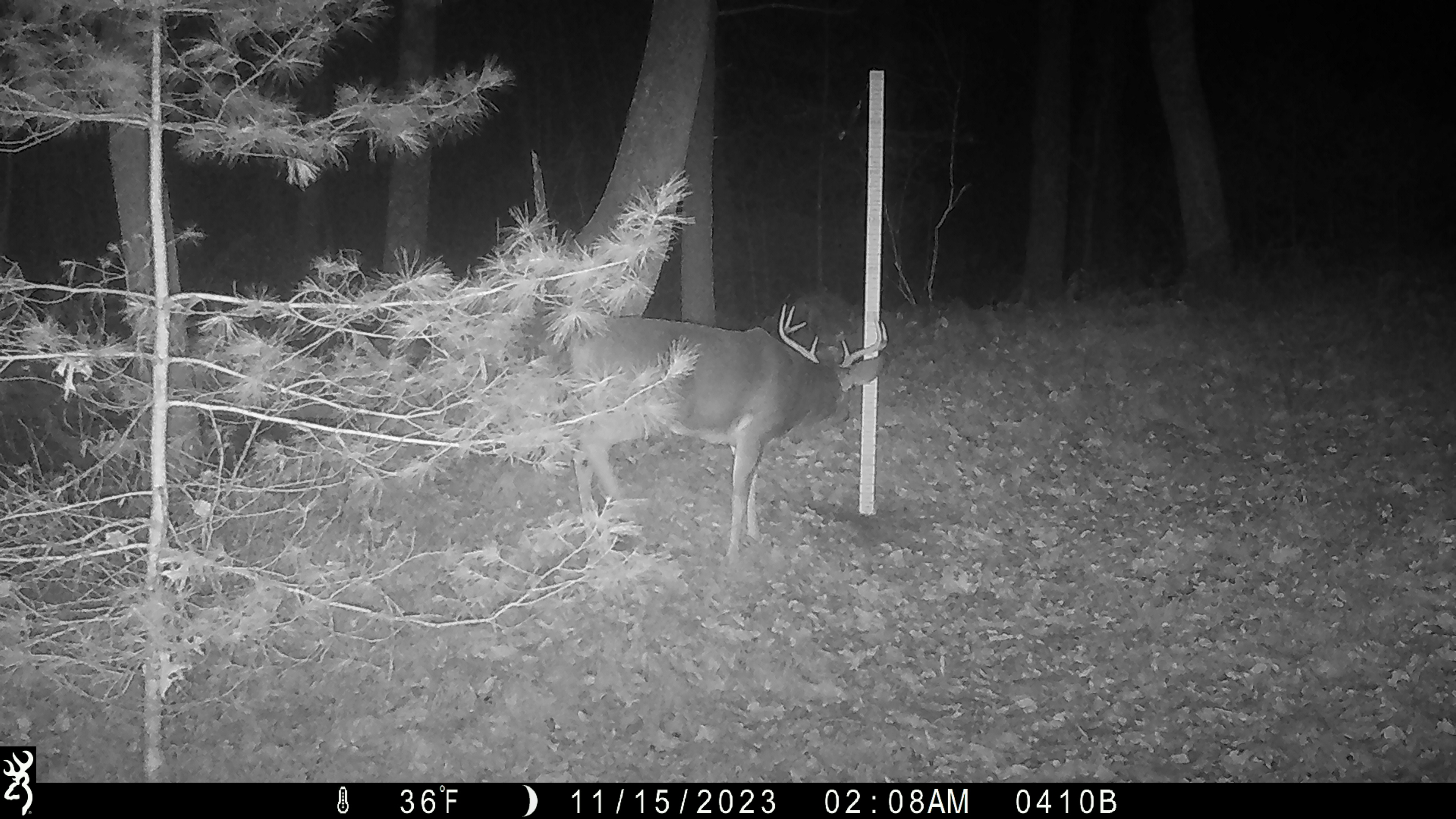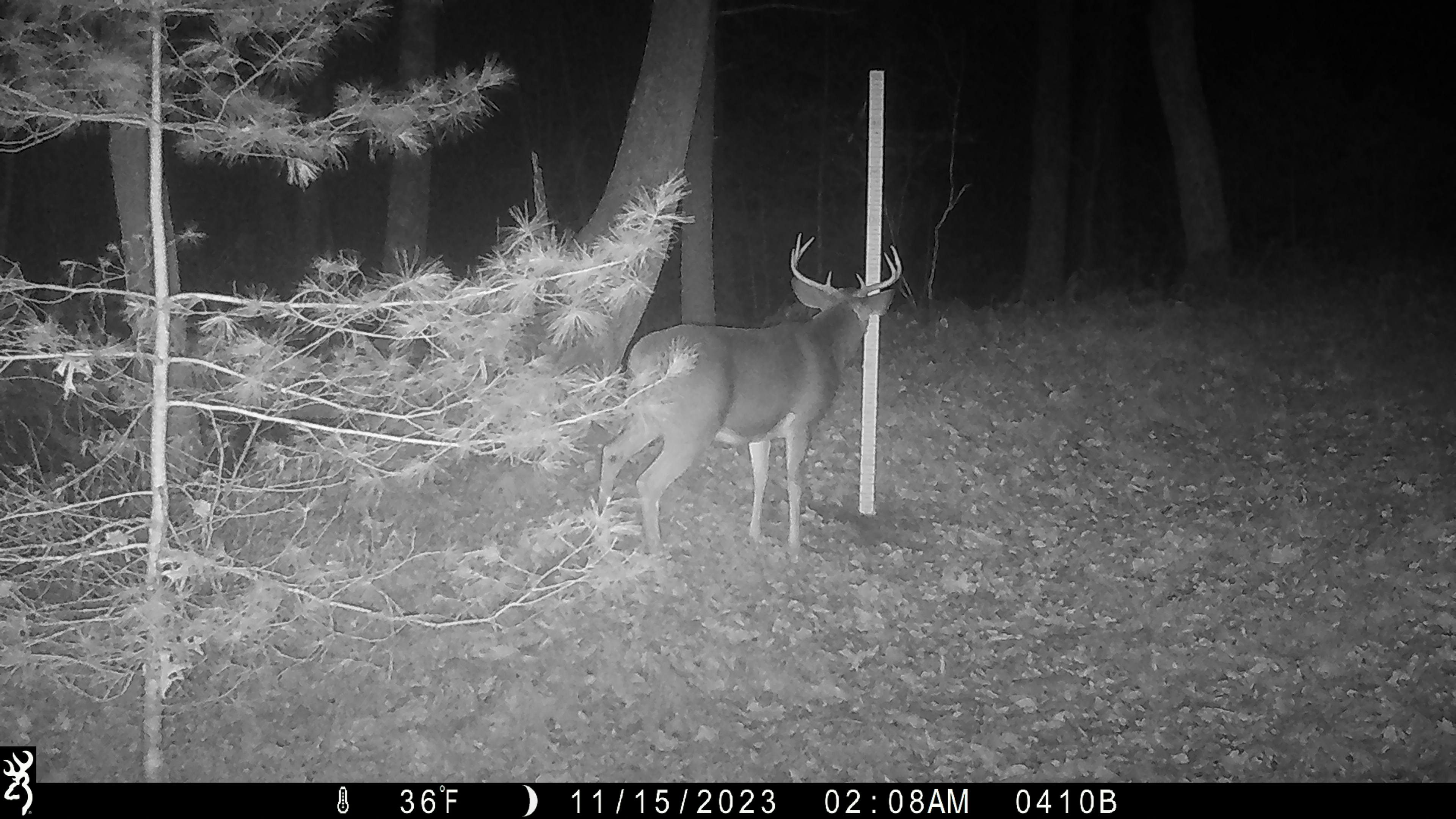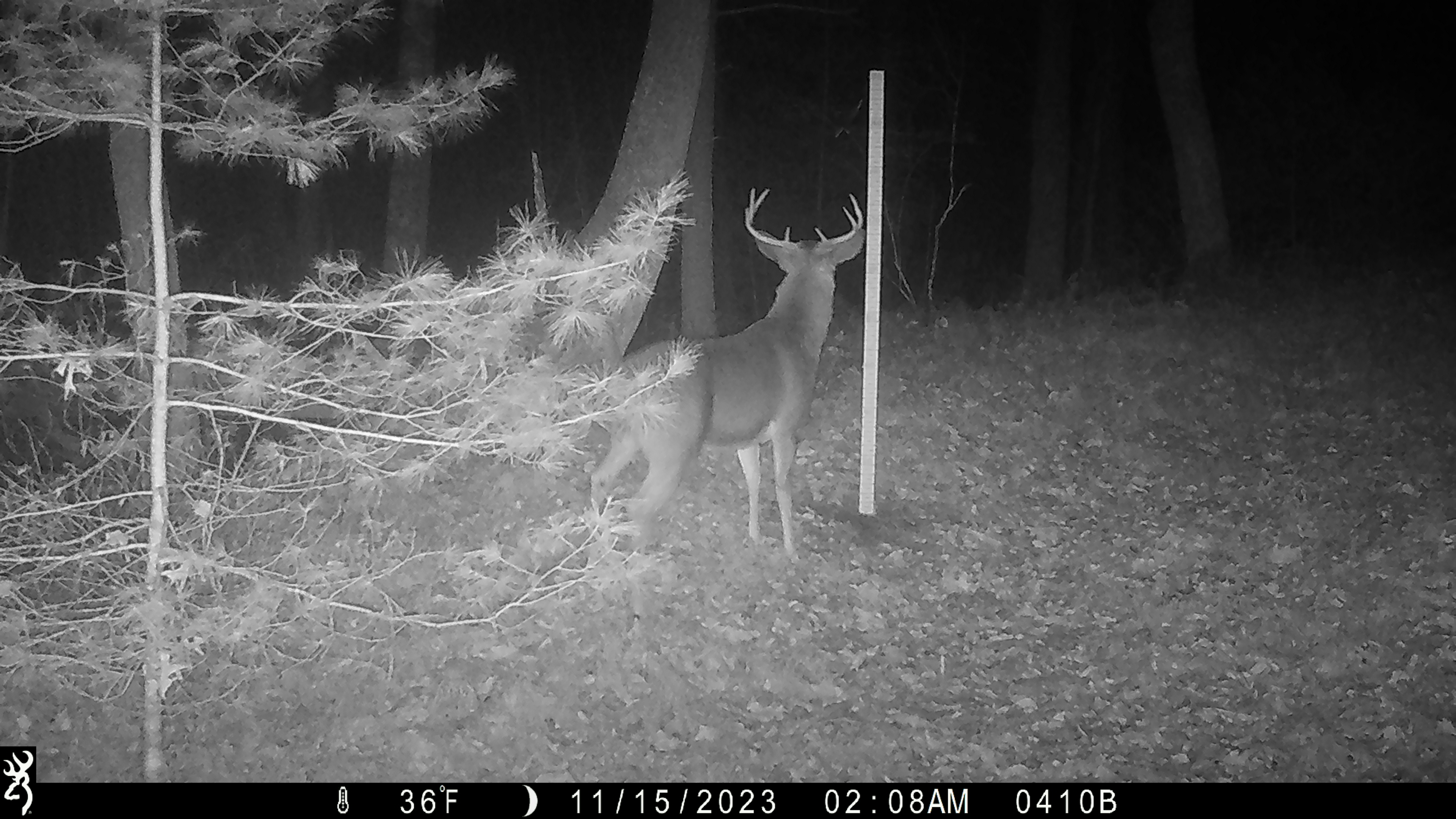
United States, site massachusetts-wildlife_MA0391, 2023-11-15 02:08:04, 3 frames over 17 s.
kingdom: Animalia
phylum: Chordata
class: Mammalia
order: Artiodactyla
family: Cervidae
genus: Odocoileus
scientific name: Odocoileus virginianus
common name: white-tailed deer